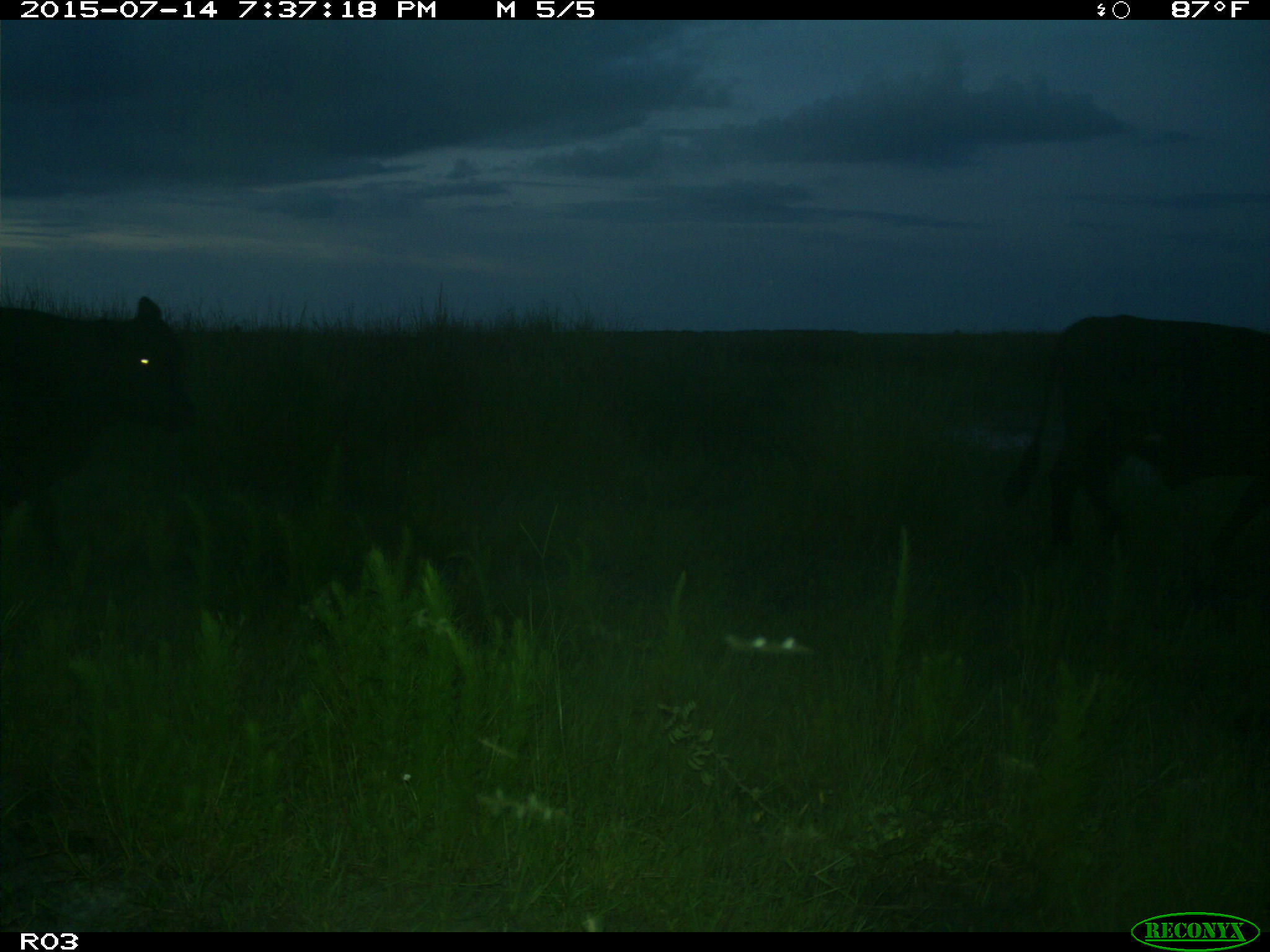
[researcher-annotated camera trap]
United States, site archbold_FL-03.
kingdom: Animalia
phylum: Chordata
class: Mammalia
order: Artiodactyla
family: Bovidae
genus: Bos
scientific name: Bos taurus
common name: domestic cow